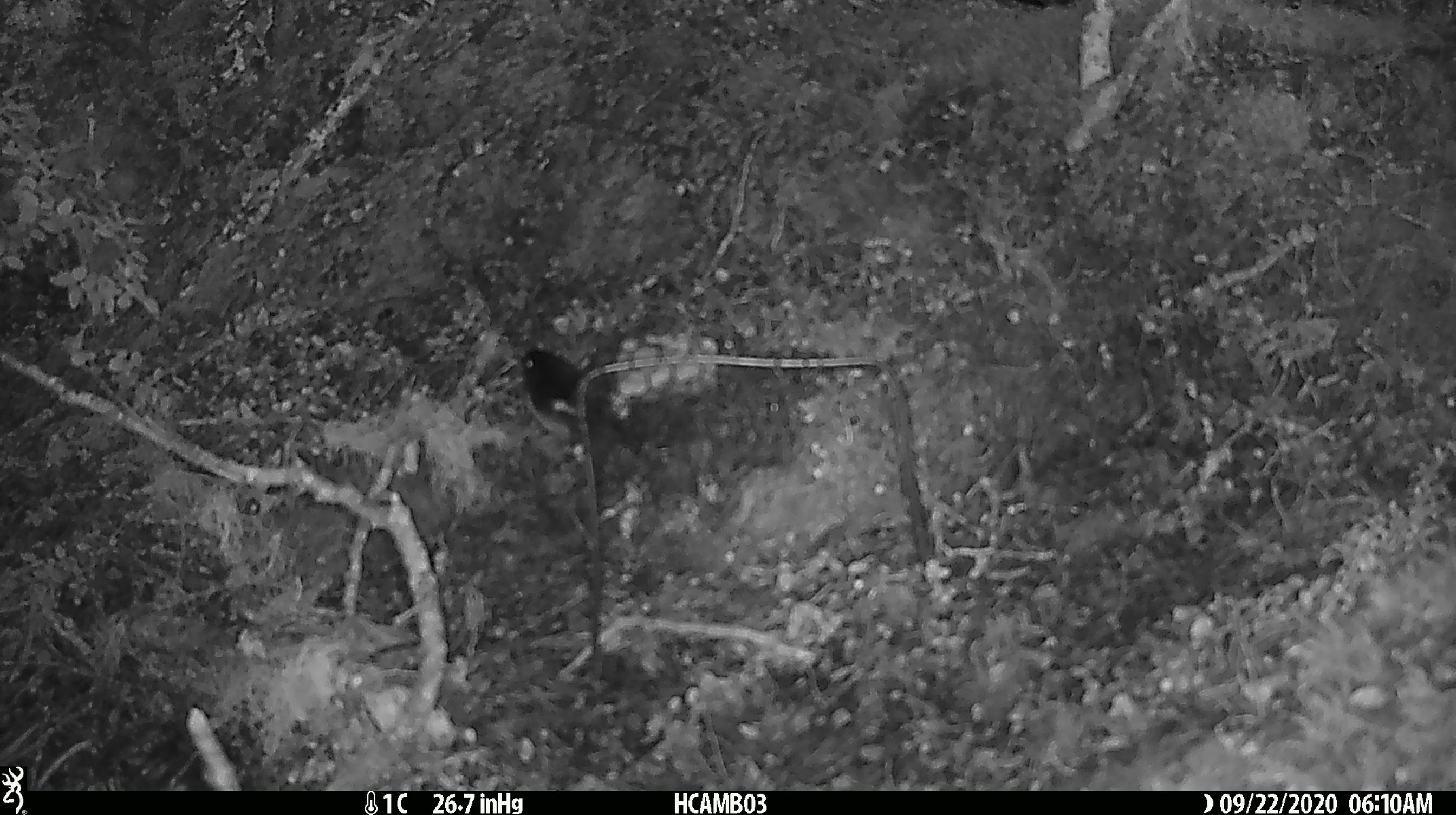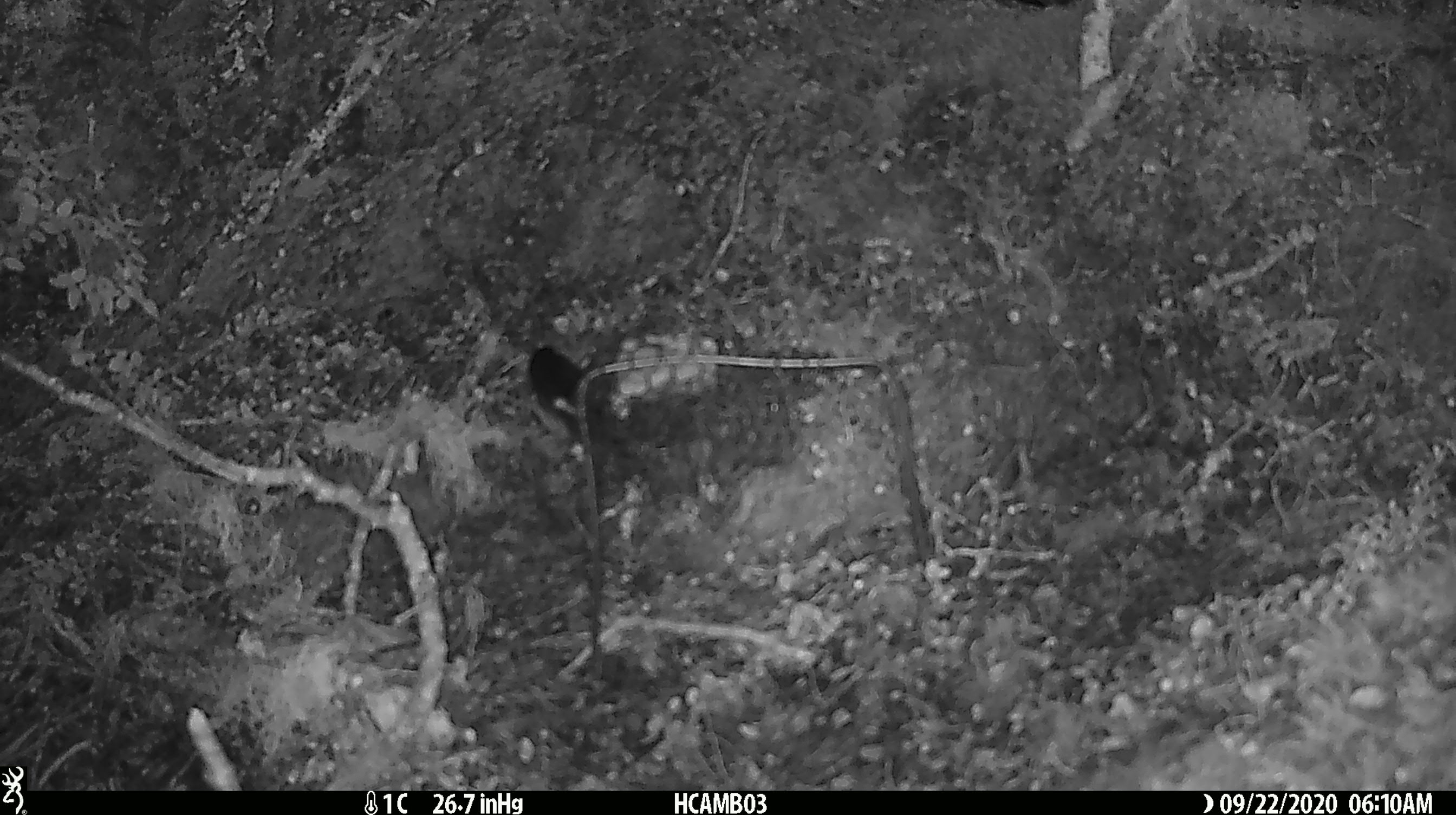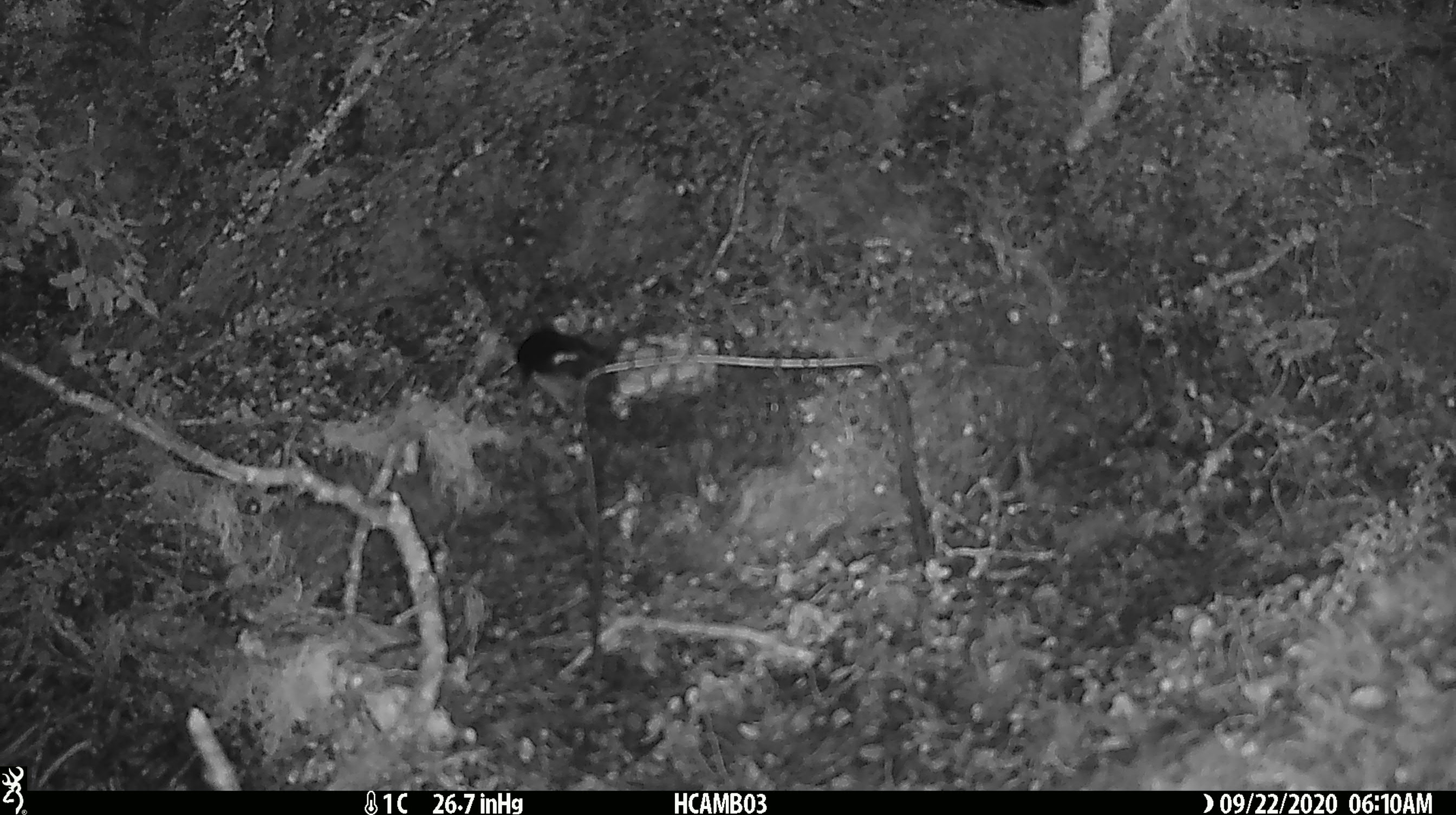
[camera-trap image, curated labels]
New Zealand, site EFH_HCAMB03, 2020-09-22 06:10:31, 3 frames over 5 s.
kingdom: Animalia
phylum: Chordata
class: Aves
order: Passeriformes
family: Petroicidae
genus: Petroica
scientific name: Petroica macrocephala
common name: tomtit